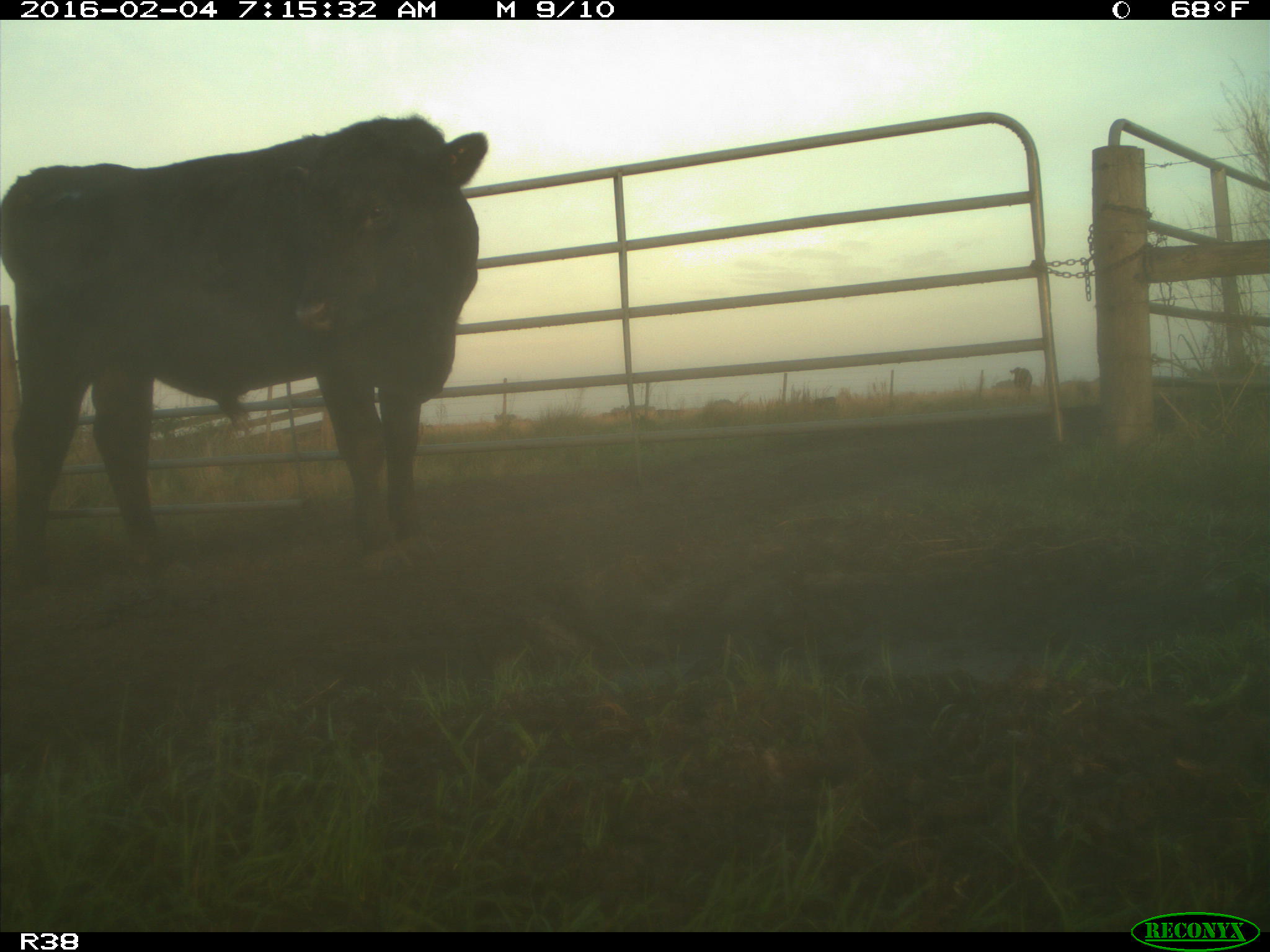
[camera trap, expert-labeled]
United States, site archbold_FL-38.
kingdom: Animalia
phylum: Chordata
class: Mammalia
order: Artiodactyla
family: Bovidae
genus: Bos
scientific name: Bos taurus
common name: domestic cow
Bos taurus (domestic cow).